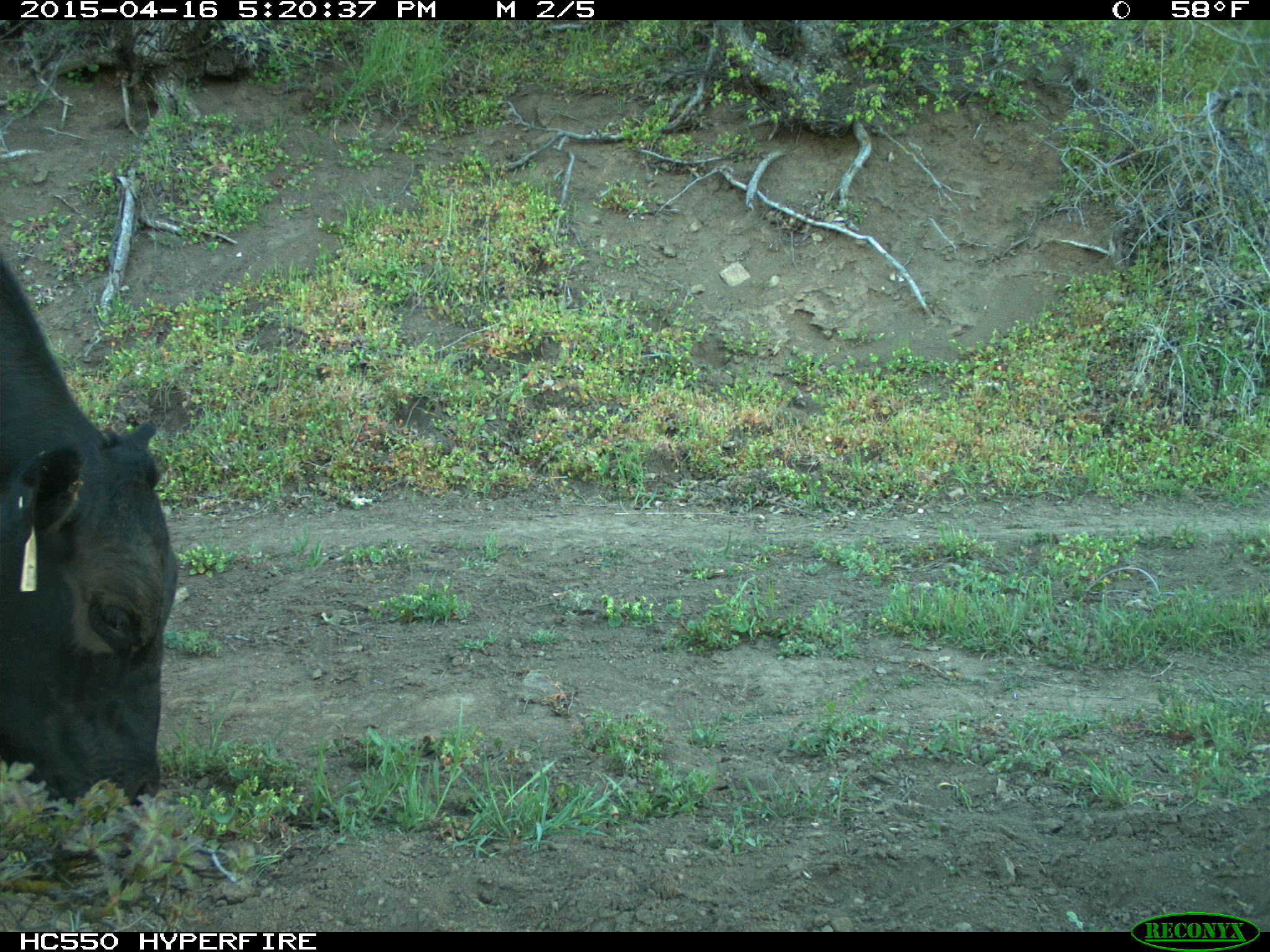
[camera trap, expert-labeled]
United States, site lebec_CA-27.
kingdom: Animalia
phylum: Chordata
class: Mammalia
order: Artiodactyla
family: Bovidae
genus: Bos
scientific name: Bos taurus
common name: domestic cow